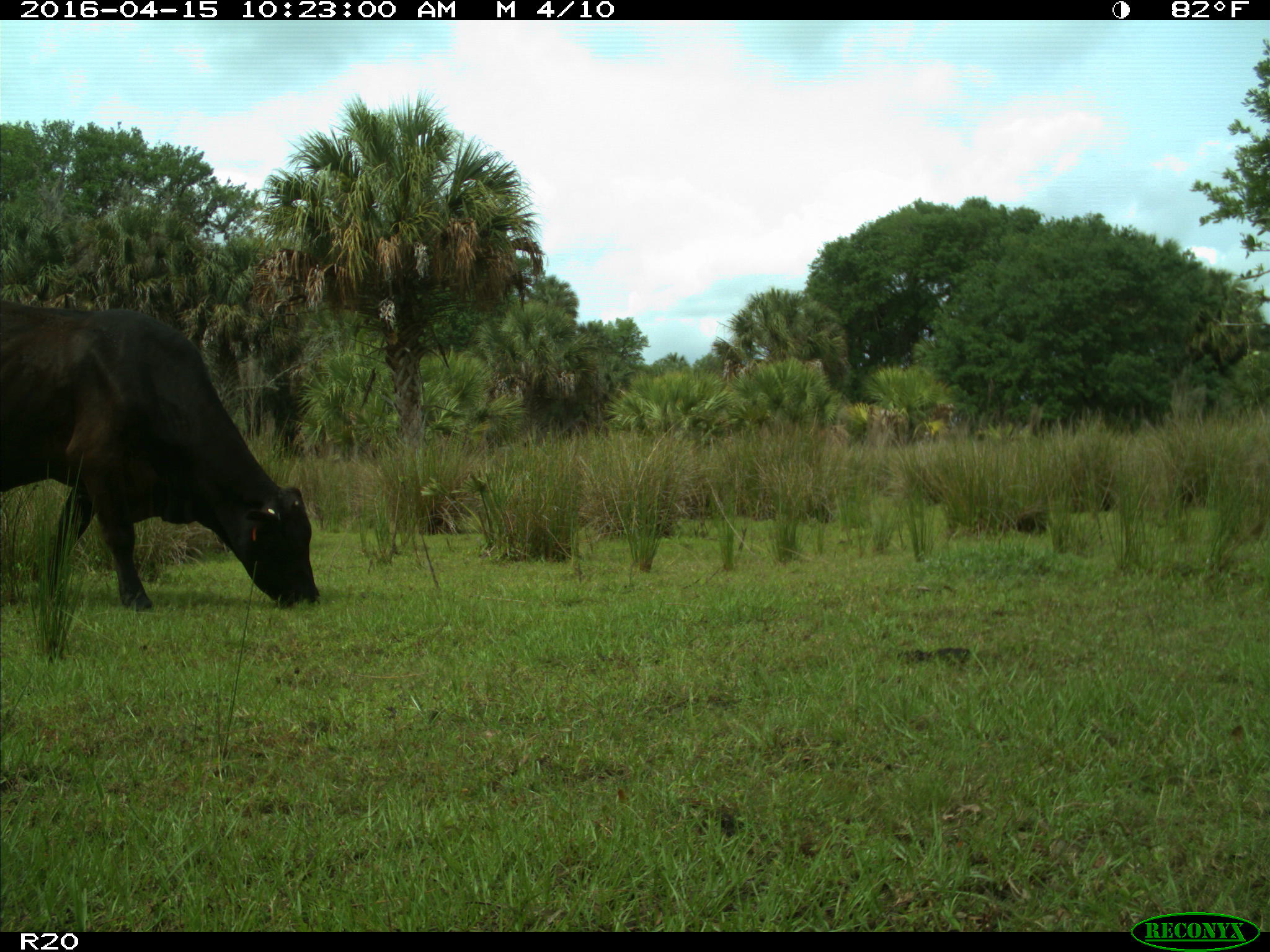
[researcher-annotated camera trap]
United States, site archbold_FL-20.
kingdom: Animalia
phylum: Chordata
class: Mammalia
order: Artiodactyla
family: Bovidae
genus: Bos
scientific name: Bos taurus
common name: domestic cow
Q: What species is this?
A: Bos taurus (domestic cow).